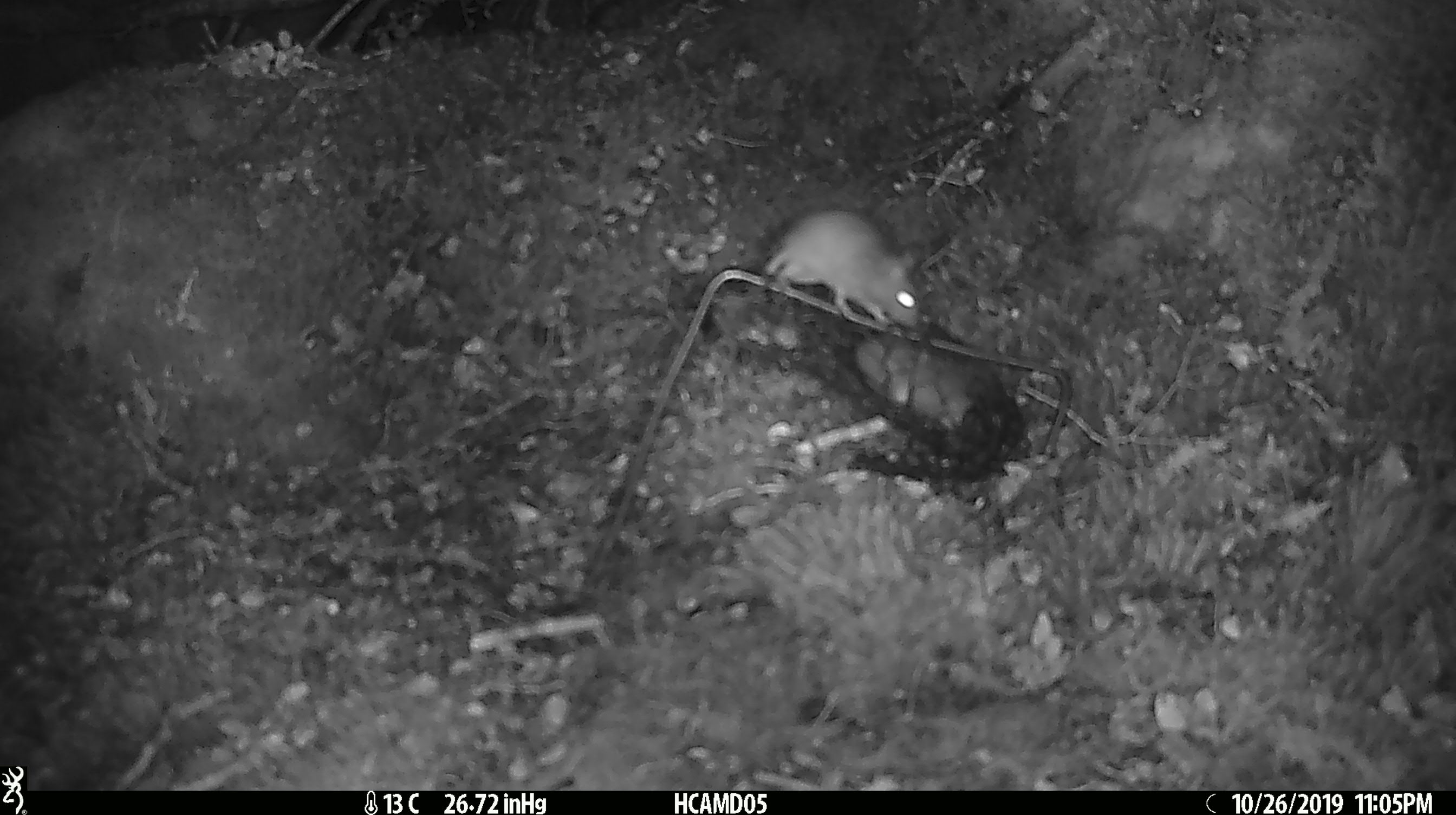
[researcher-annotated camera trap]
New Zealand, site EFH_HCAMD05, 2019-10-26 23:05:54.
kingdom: Animalia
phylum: Chordata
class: Mammalia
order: Rodentia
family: Muridae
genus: Mus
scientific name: Mus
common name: mouse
Mouse (Mus).